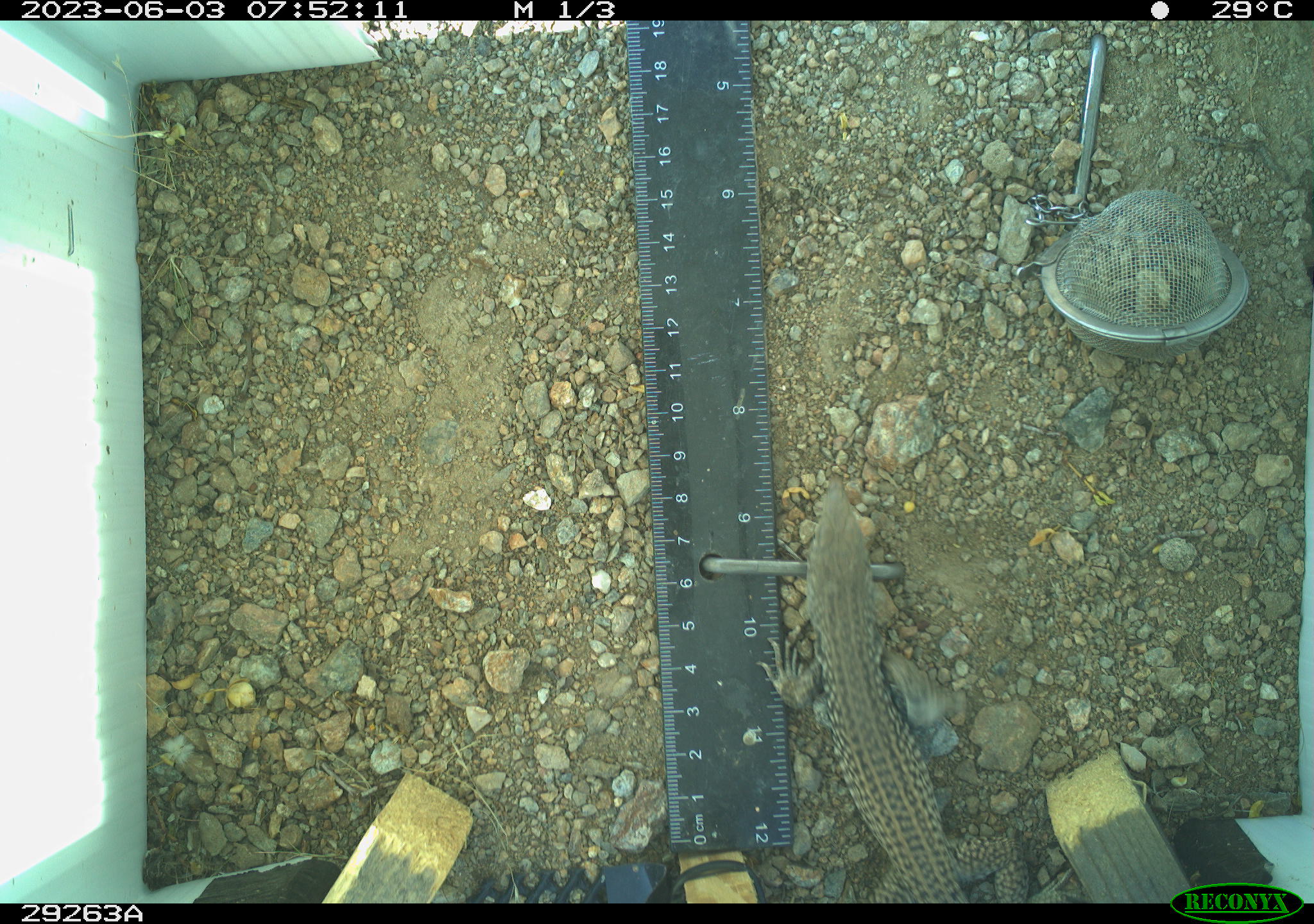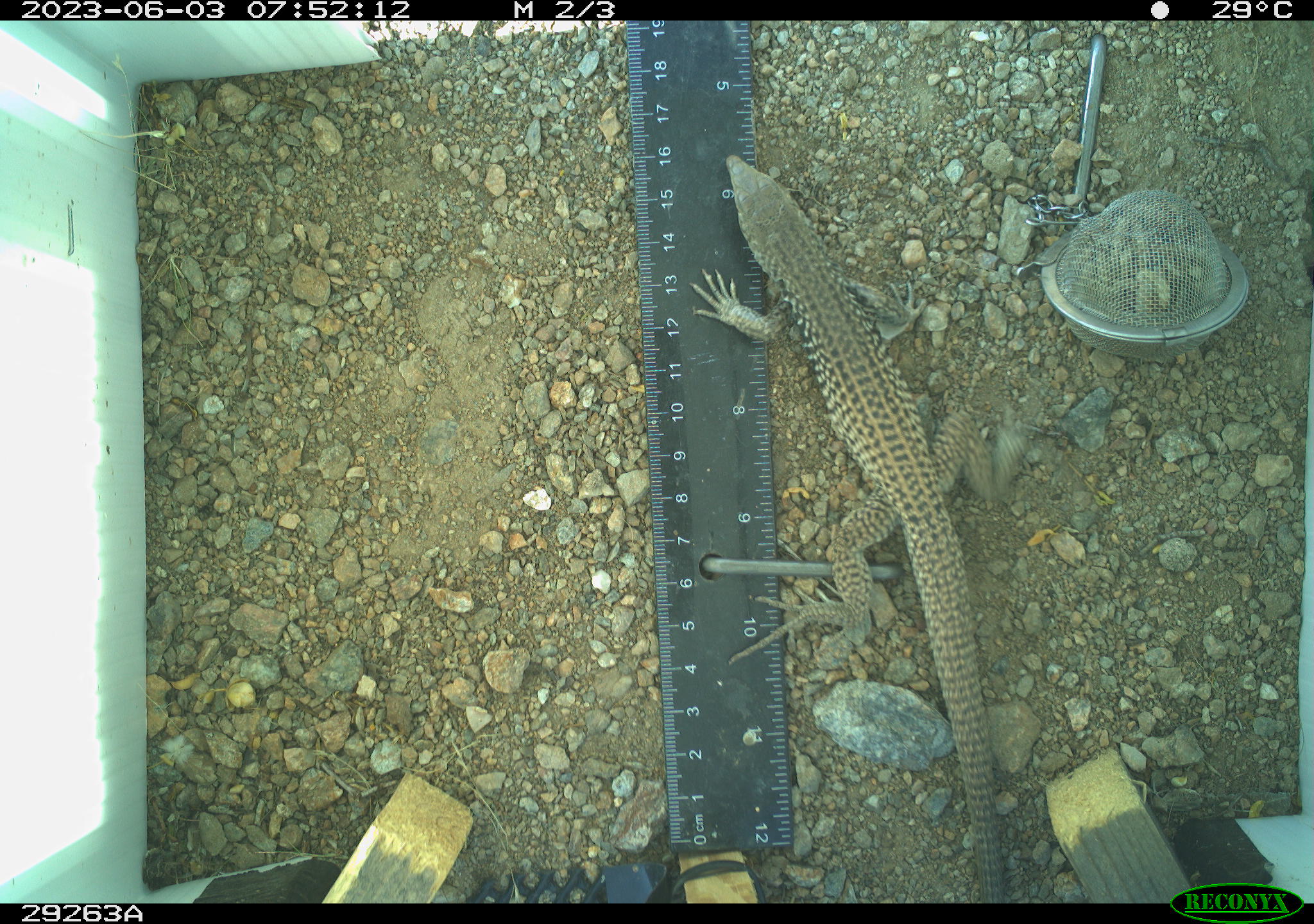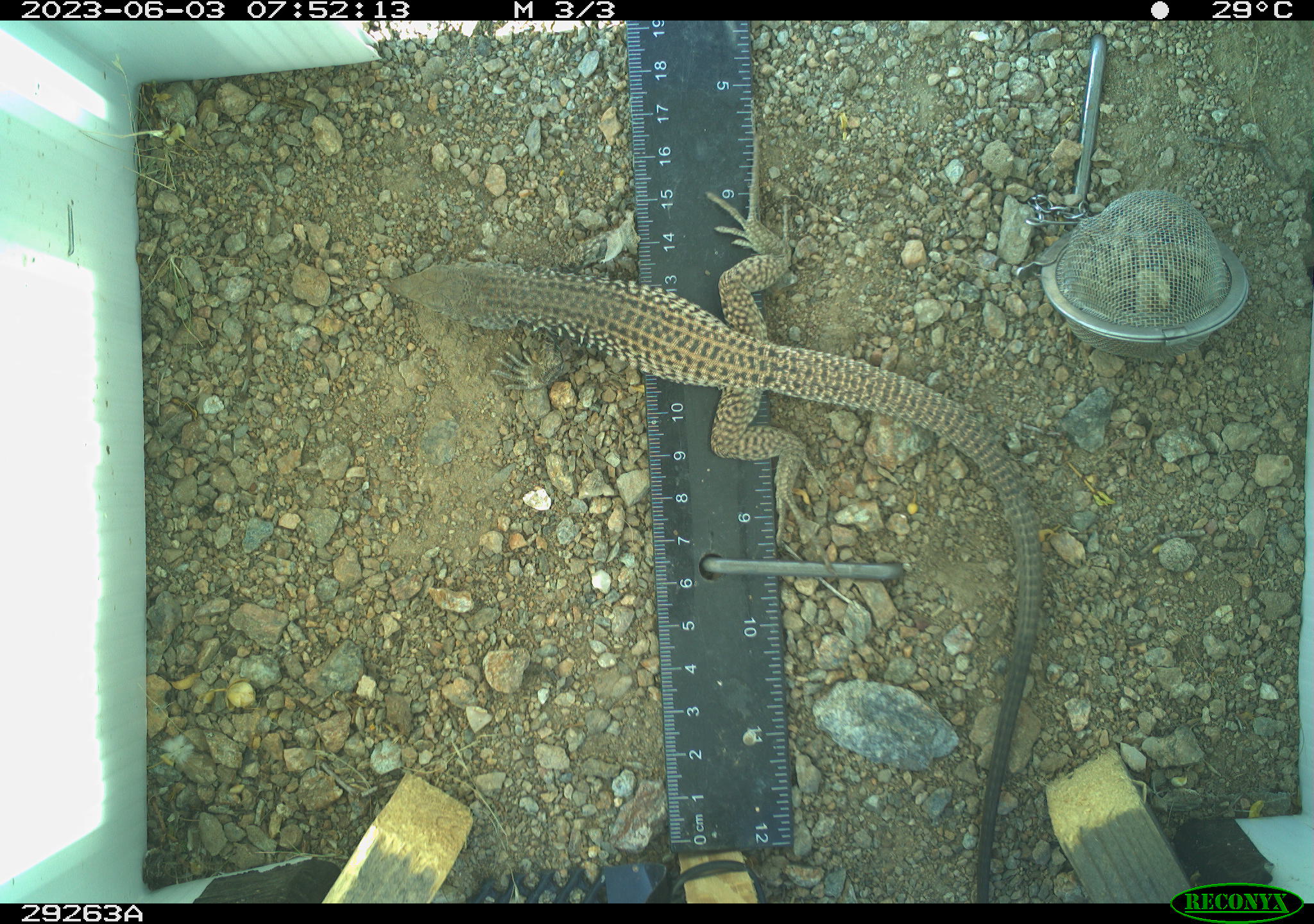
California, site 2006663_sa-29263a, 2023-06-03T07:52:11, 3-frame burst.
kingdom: Animalia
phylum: Chordata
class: Reptilia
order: Squamata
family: Teiidae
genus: Aspidoscelis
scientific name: Aspidoscelis tigris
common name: western whiptail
Western whiptail (Aspidoscelis tigris).